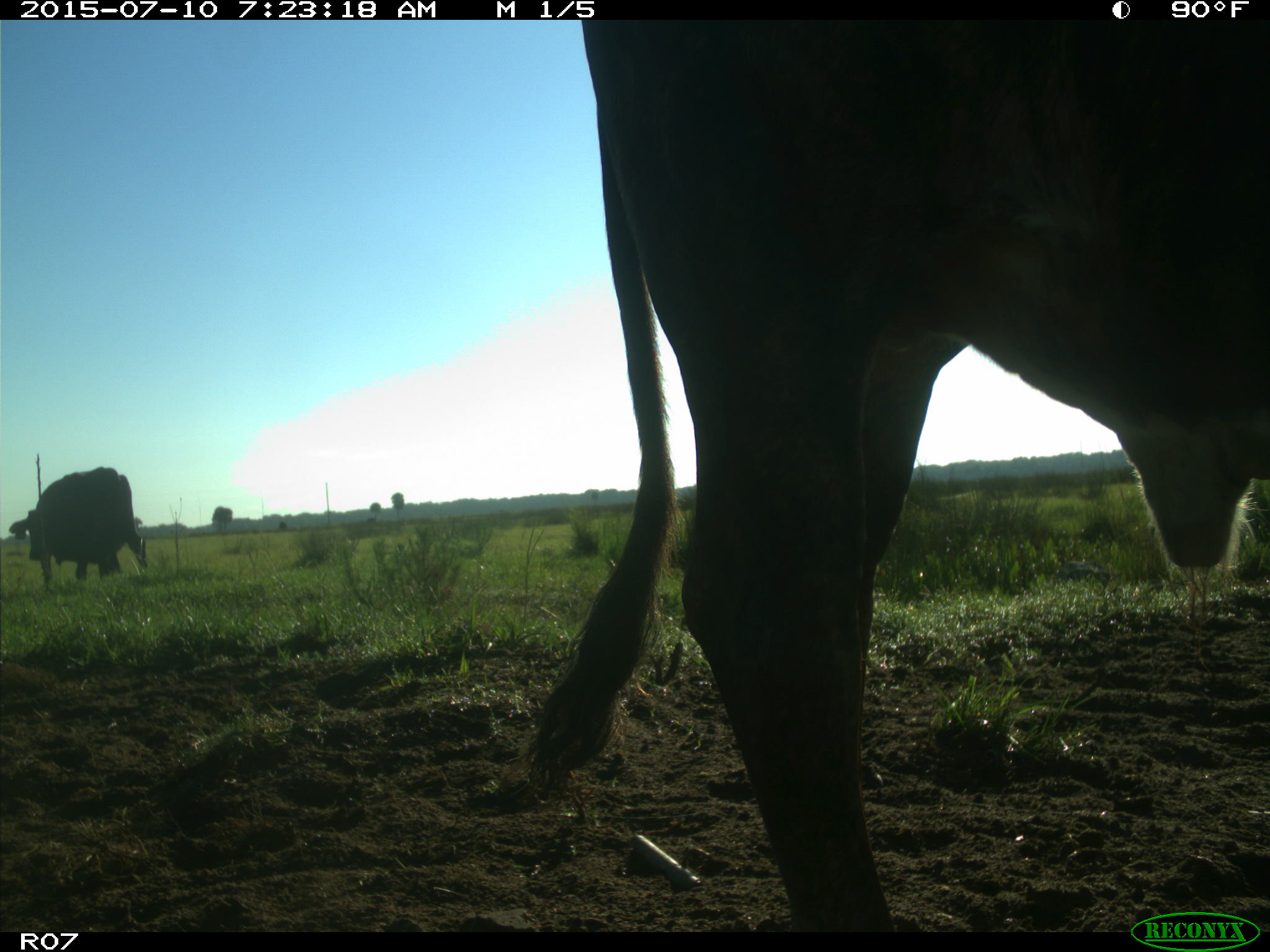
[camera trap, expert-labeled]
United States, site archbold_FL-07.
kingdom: Animalia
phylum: Chordata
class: Mammalia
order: Artiodactyla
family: Bovidae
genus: Bos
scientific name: Bos taurus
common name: domestic cow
Bos taurus (domestic cow).